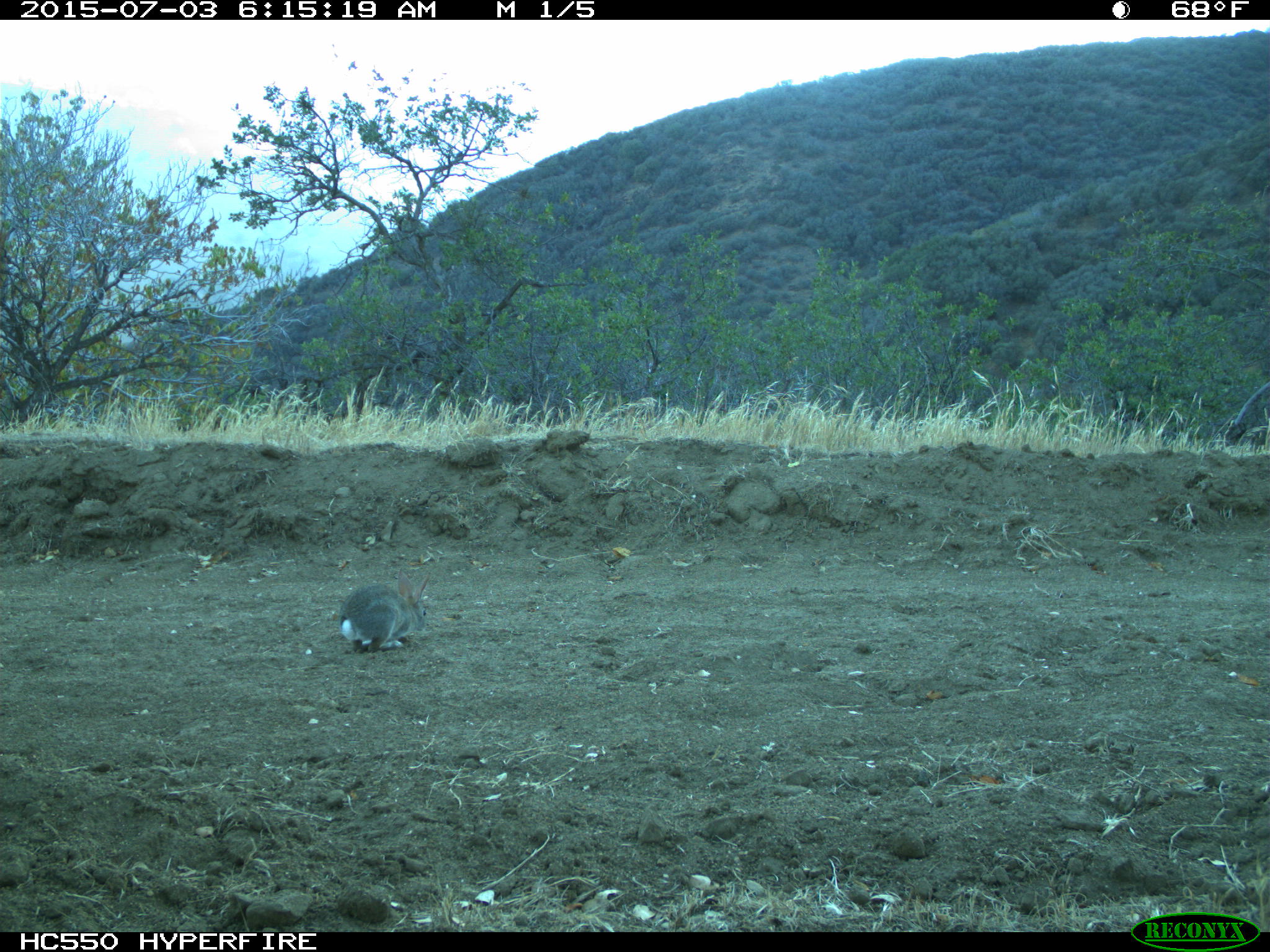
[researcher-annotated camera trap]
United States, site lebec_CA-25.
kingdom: Animalia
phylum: Chordata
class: Mammalia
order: Lagomorpha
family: Leporidae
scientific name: Leporidae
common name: rabbits and hares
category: unidentified rabbit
Unidentified rabbit (rabbits and hares) (Leporidae).